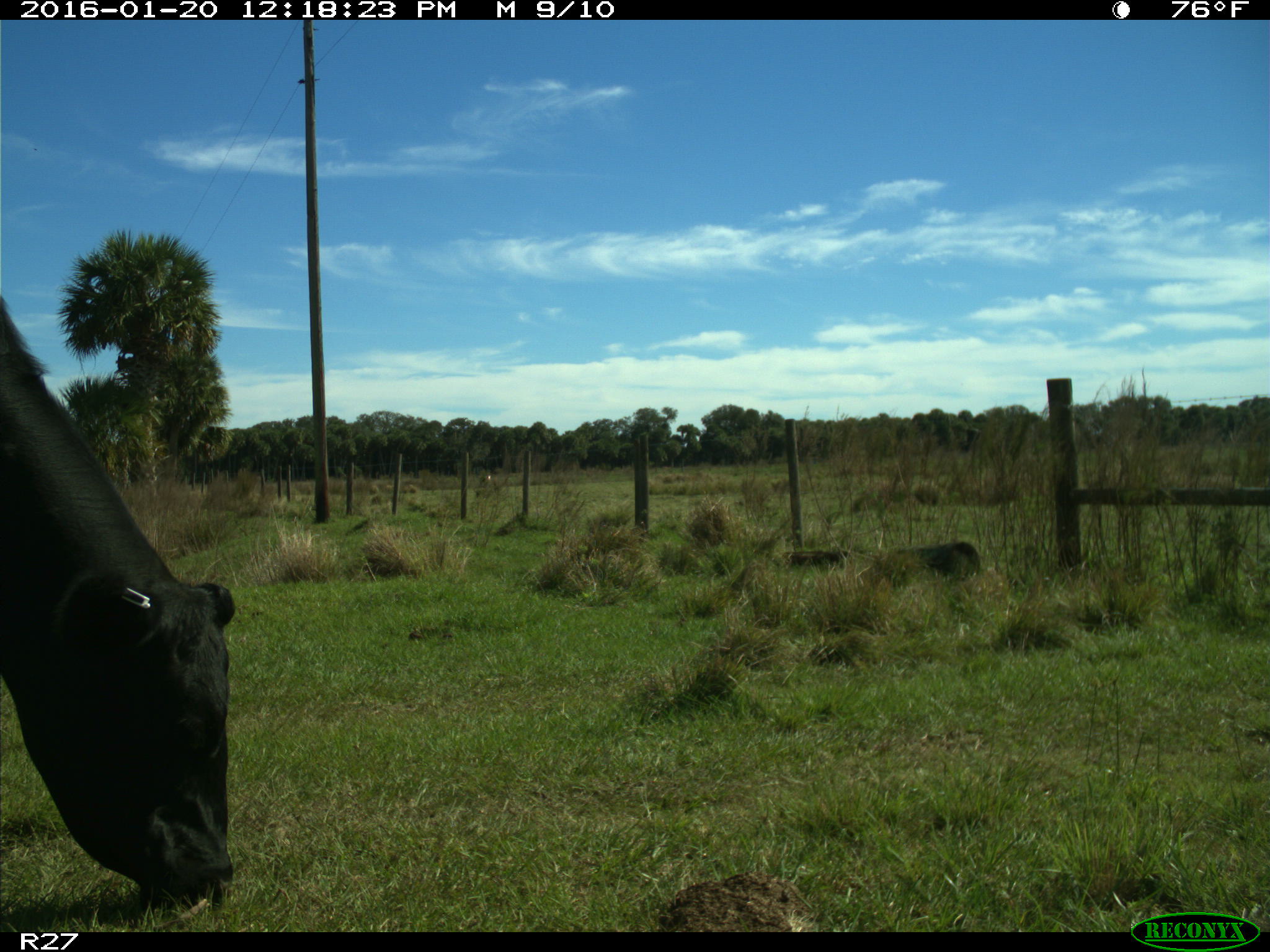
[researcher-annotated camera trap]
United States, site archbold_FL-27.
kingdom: Animalia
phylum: Chordata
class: Mammalia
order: Artiodactyla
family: Bovidae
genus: Bos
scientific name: Bos taurus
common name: domestic cow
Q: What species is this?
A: Bos taurus (domestic cow).